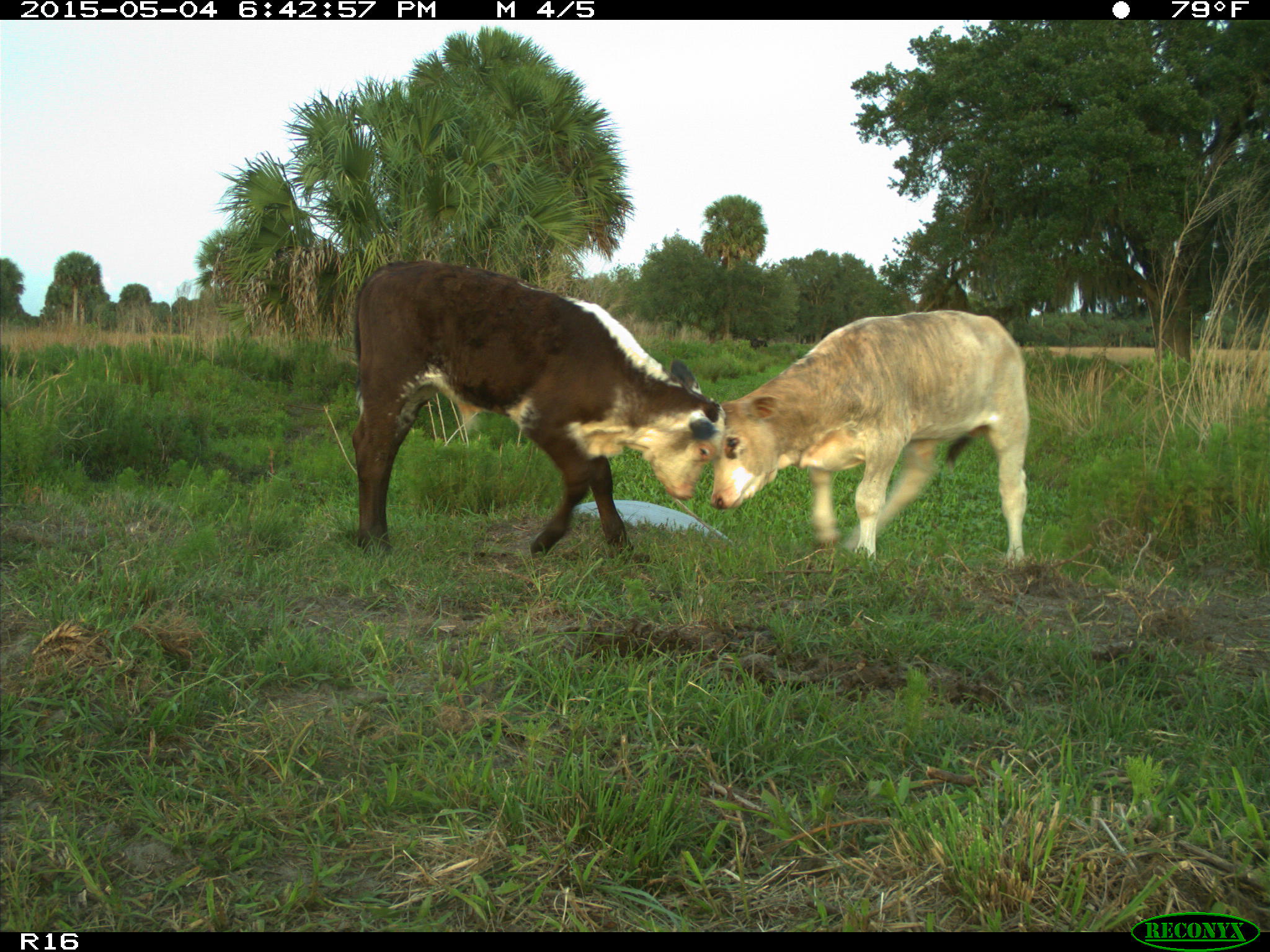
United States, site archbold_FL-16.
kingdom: Animalia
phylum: Chordata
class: Mammalia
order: Artiodactyla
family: Bovidae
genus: Bos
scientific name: Bos taurus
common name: domestic cow